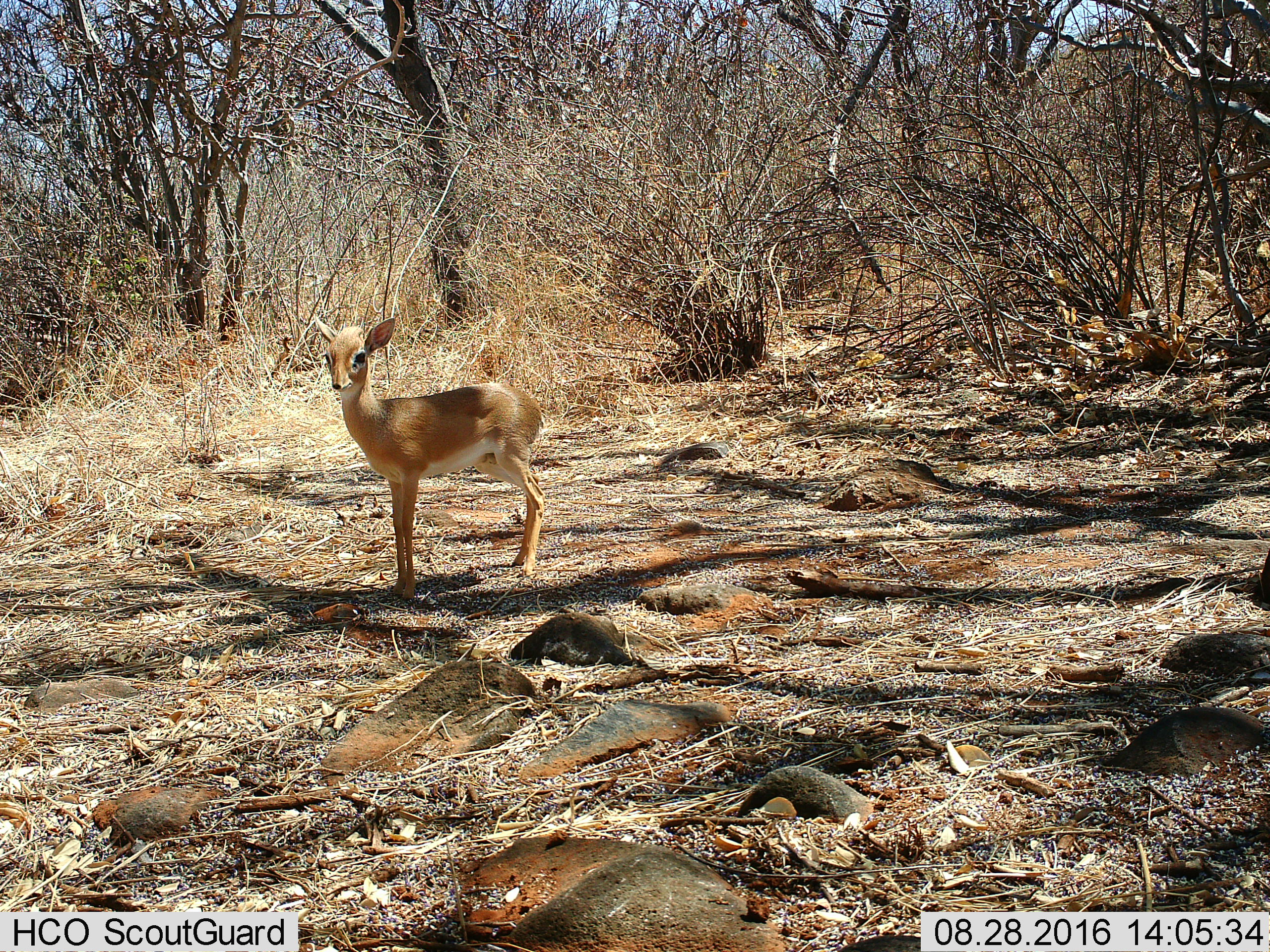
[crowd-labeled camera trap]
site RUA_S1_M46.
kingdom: Animalia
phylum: Chordata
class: Mammalia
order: Artiodactyla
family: Bovidae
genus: Madoqua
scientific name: Madoqua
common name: dik-dik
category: dikdik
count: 1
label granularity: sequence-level